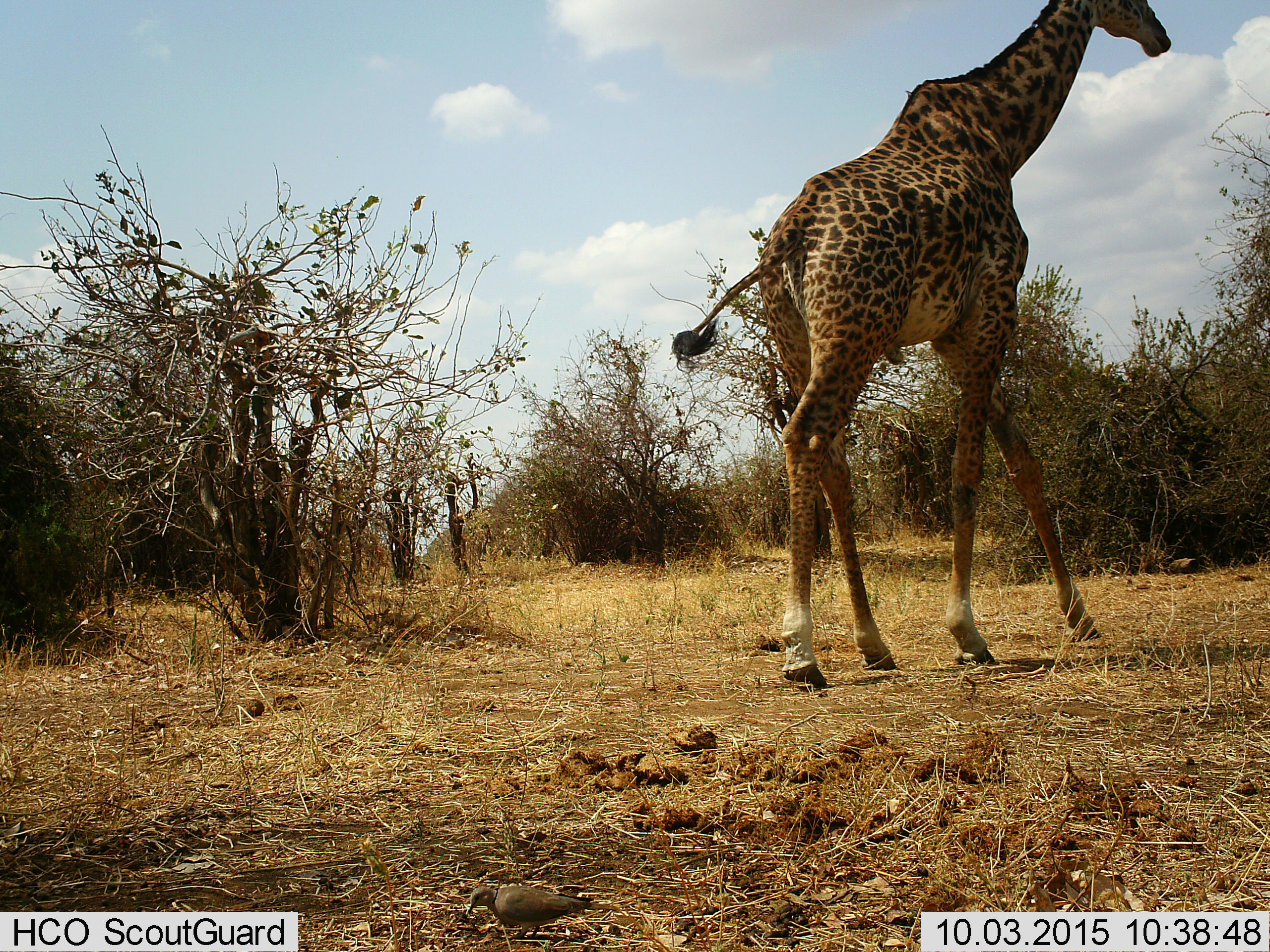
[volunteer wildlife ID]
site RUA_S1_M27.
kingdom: Animalia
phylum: Chordata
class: Mammalia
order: Artiodactyla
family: Giraffidae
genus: Giraffa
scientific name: Giraffa camelopardalis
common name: giraffe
Giraffe (Giraffa camelopardalis), count 1. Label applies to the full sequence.